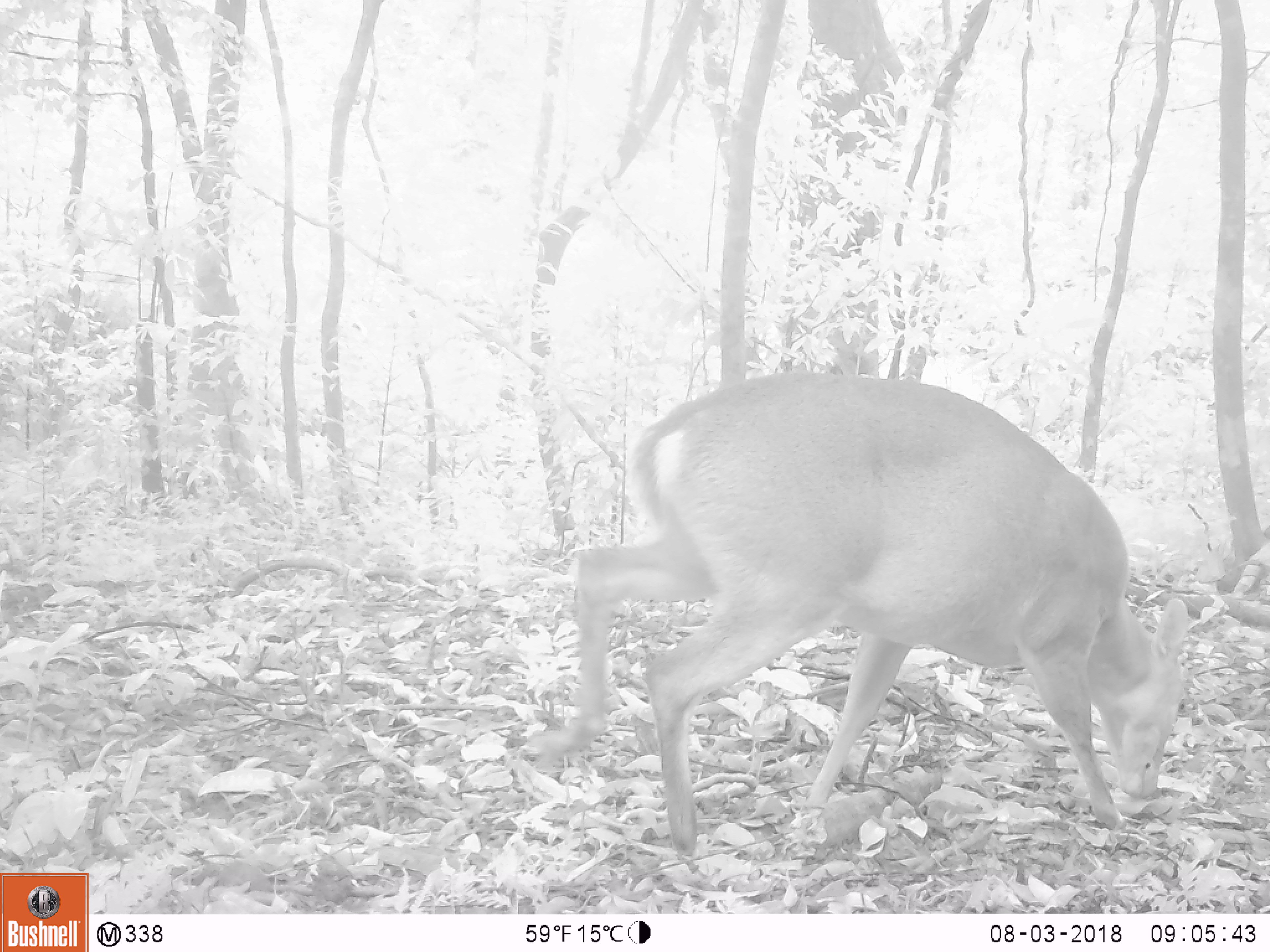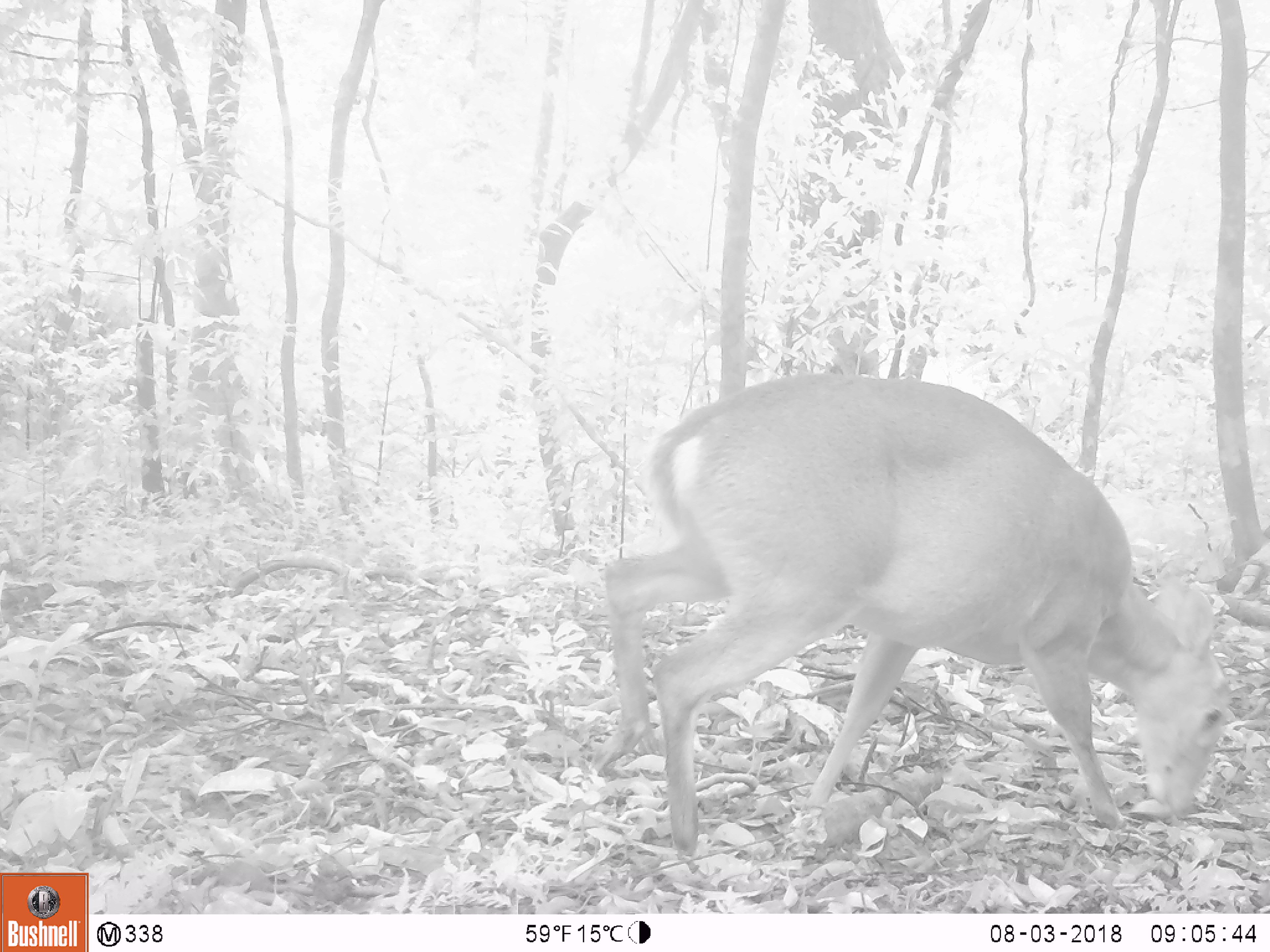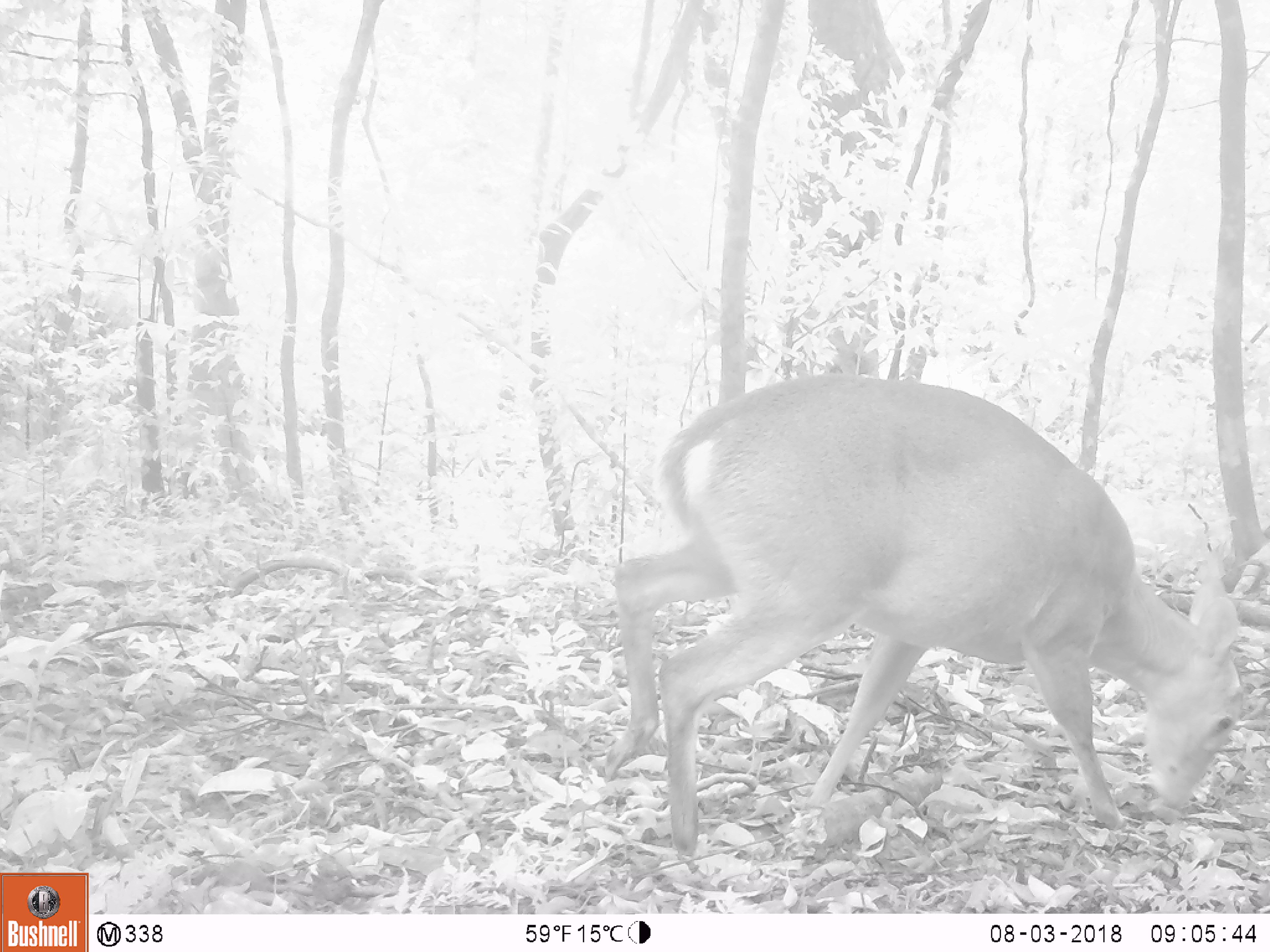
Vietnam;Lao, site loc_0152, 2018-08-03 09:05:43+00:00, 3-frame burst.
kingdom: Animalia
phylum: Chordata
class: Mammalia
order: Artiodactyla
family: Cervidae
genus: Muntiacus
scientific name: Muntiacus vuquangensis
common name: large-antlered muntjac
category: large antlered muntjac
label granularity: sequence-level